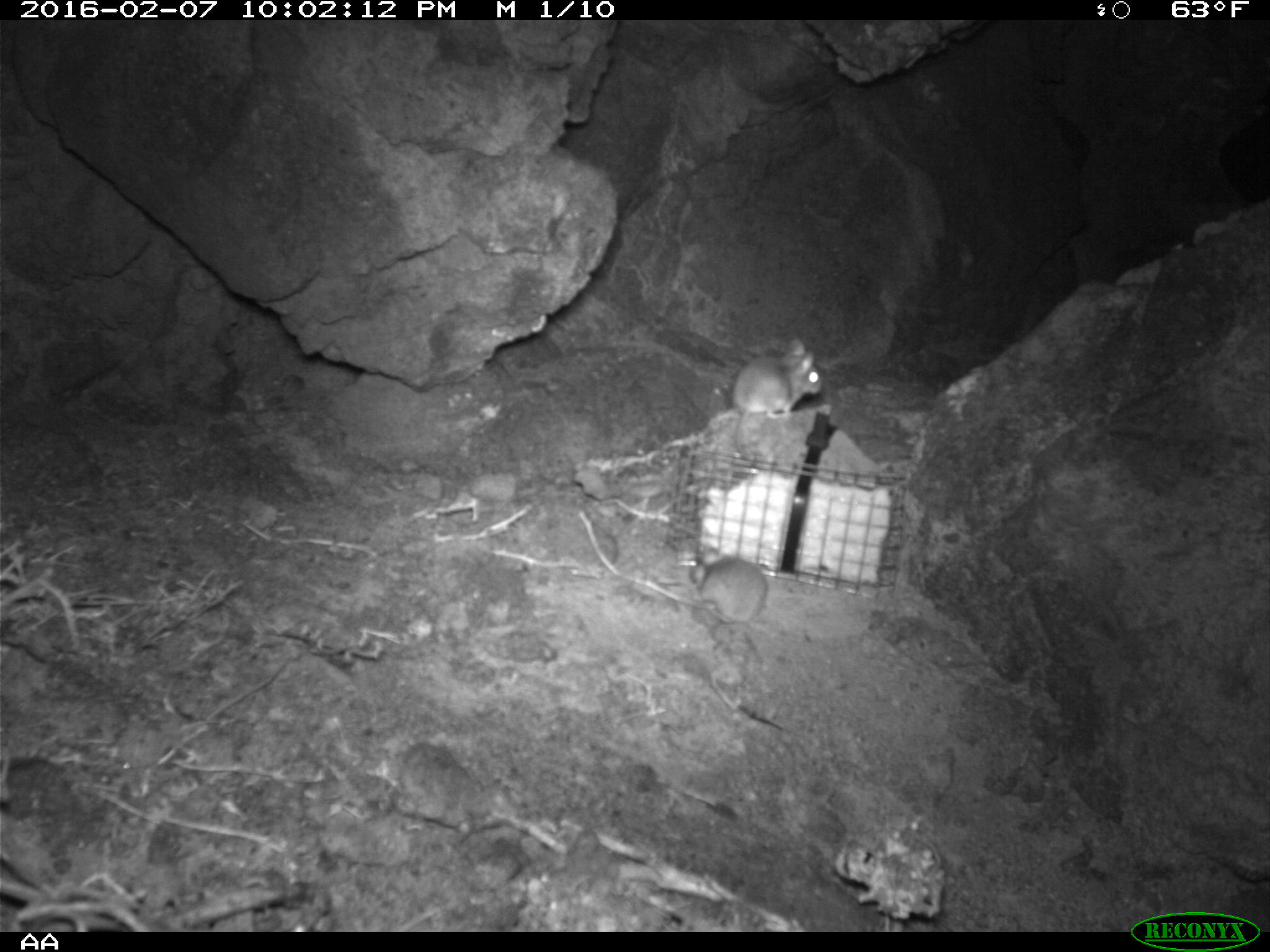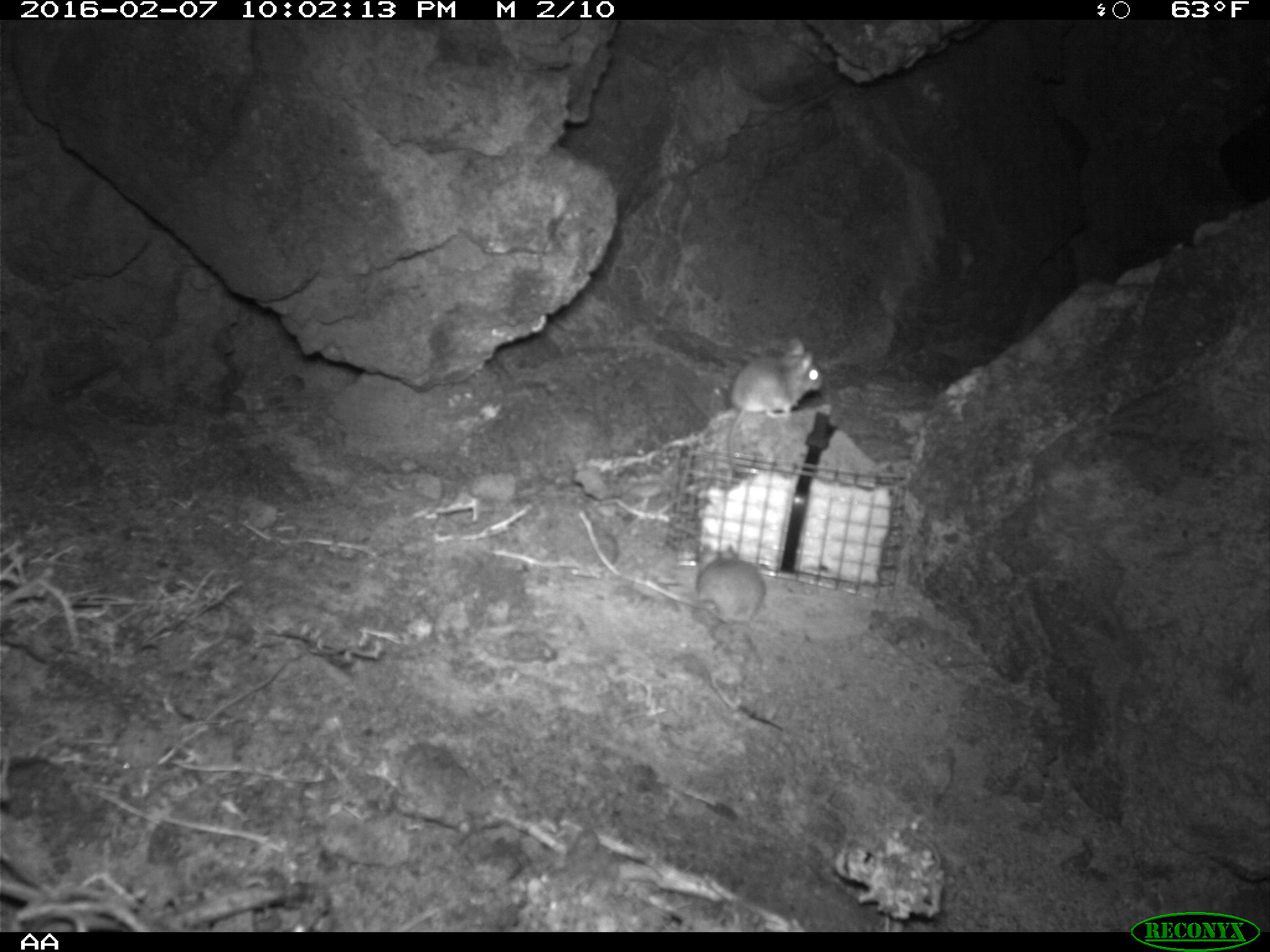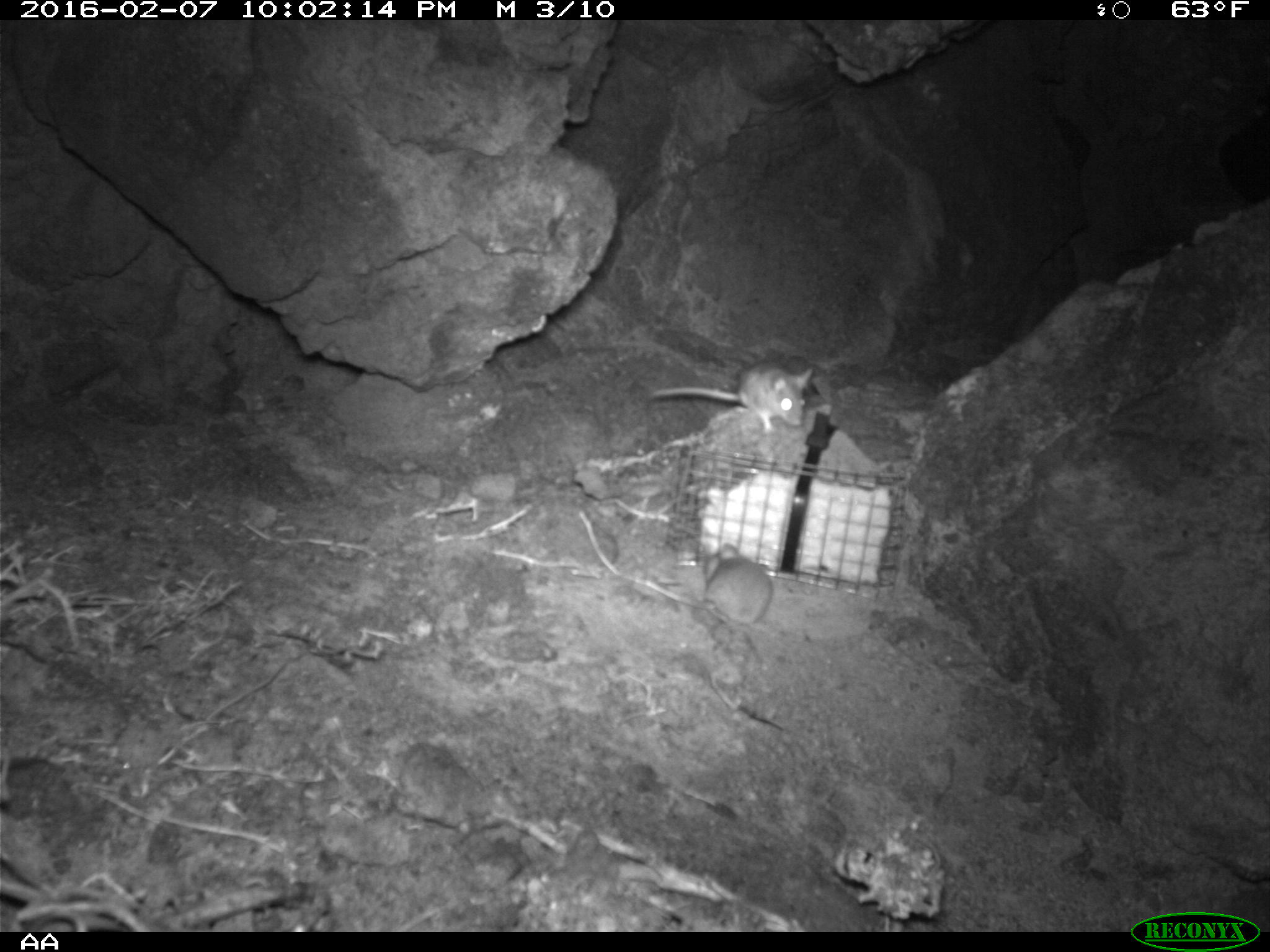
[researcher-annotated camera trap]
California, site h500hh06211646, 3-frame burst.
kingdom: Animalia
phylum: Chordata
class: Mammalia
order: Rodentia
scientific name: Rodentia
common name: rodent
Rodent (Rodentia).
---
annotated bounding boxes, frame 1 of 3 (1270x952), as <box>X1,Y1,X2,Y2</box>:
rodent: <box>728,338,822,462</box>; <box>688,552,766,626</box>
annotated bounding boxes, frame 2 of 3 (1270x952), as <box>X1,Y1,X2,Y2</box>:
rodent: <box>726,337,824,479</box>; <box>694,544,764,650</box>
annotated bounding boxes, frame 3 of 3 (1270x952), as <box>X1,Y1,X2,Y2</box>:
rodent: <box>613,542,773,635</box>; <box>649,361,814,436</box>